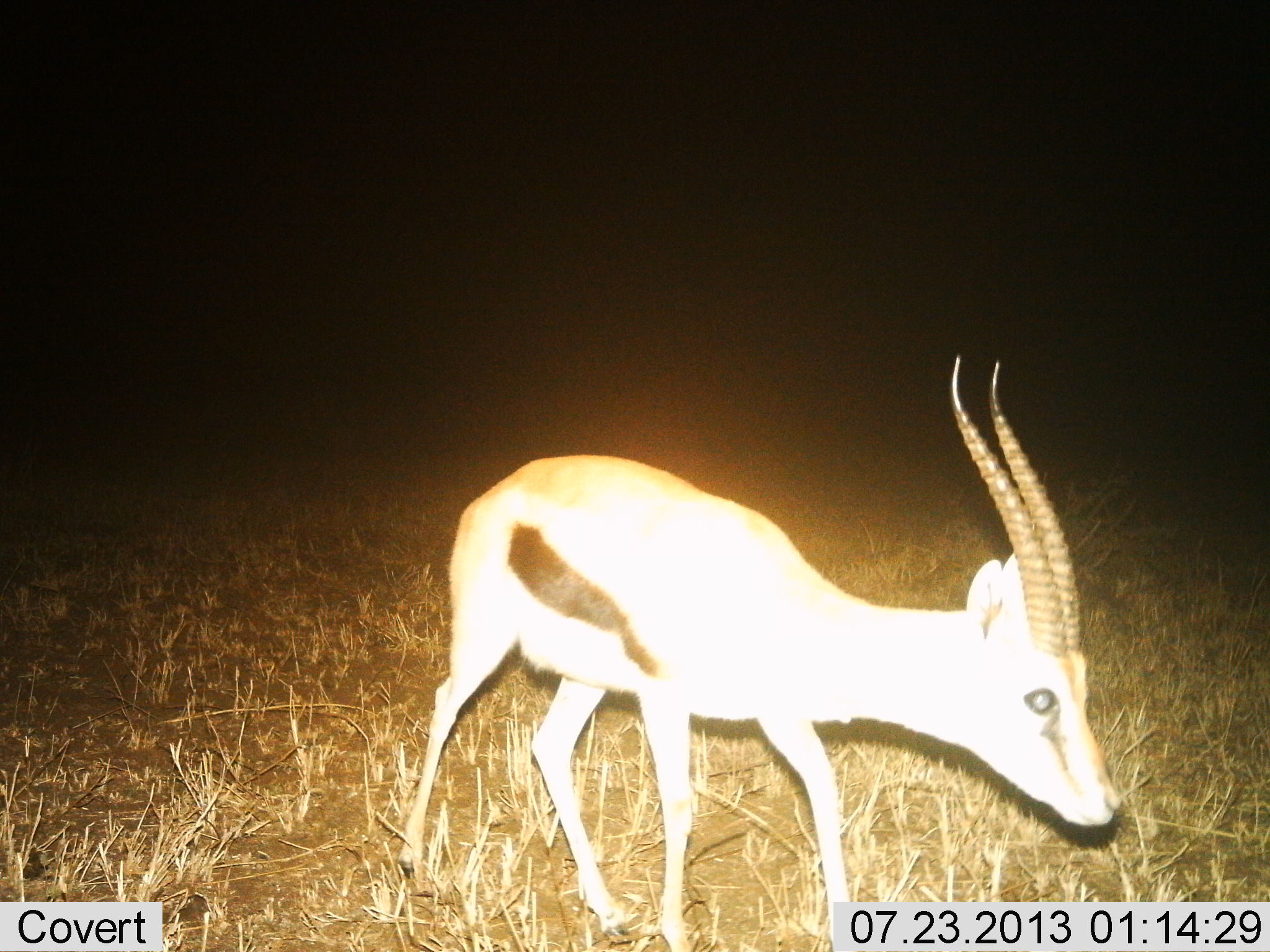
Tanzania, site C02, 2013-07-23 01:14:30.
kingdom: Animalia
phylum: Chordata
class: Mammalia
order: Artiodactyla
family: Bovidae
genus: Eudorcas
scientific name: Eudorcas thomsonii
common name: thomson's gazelle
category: gazellethomsons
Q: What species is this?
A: Gazellethomsons (thomson's gazelle) (Eudorcas thomsonii).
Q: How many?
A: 1.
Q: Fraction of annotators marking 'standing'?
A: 60%.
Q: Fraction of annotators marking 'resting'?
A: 0%.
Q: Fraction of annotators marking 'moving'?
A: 50%.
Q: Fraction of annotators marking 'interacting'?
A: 0%.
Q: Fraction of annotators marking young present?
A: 0%.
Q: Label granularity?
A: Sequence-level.